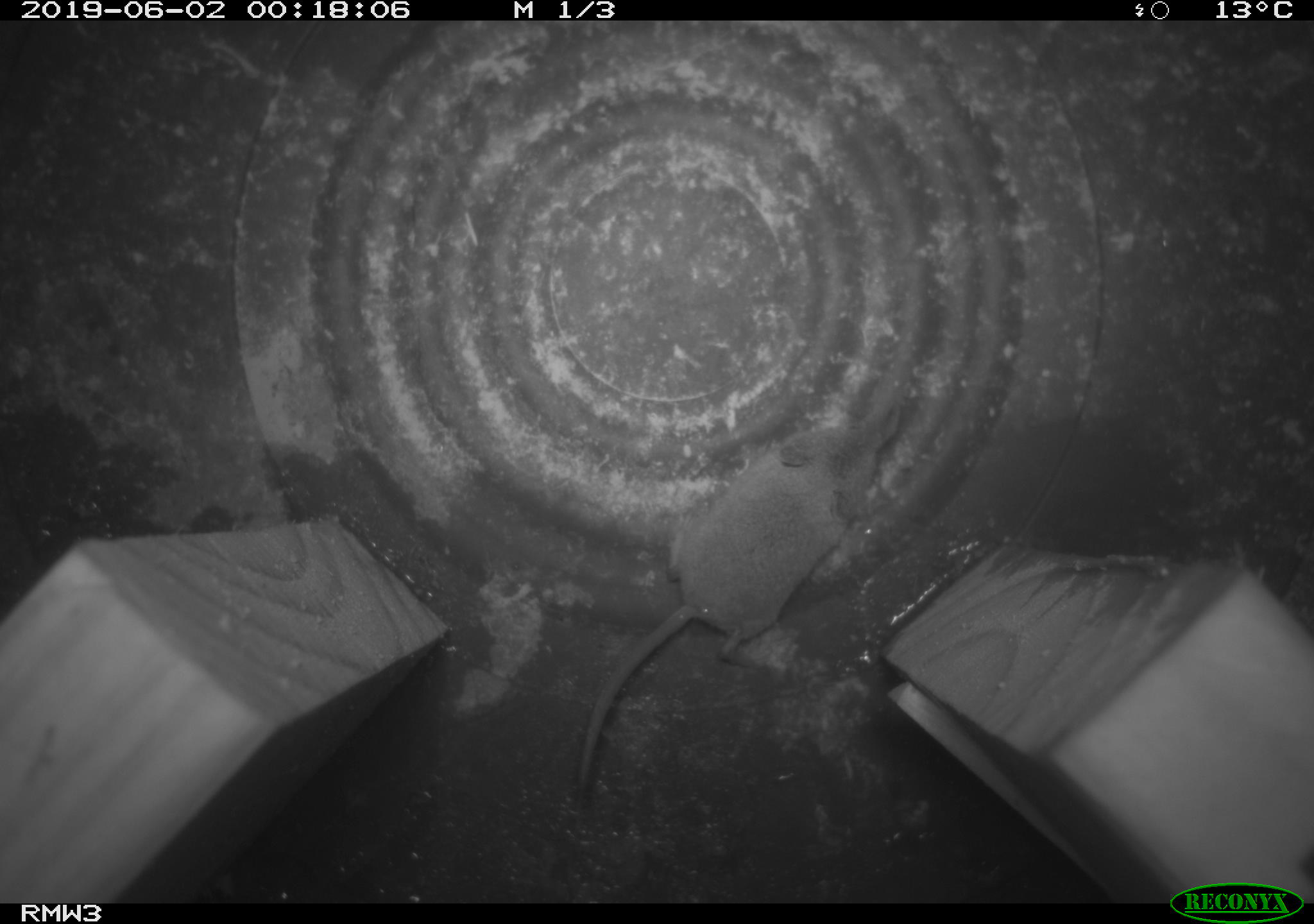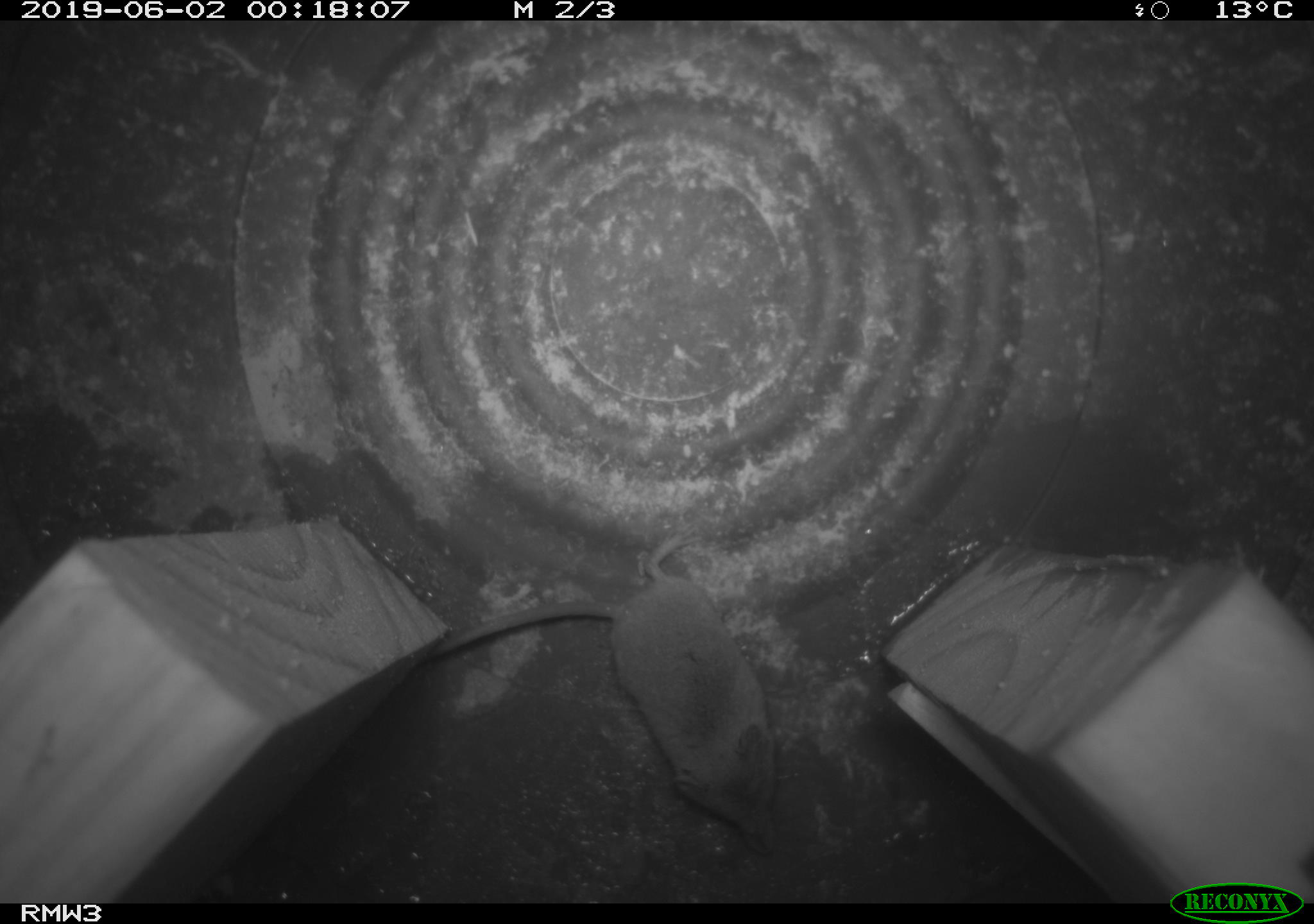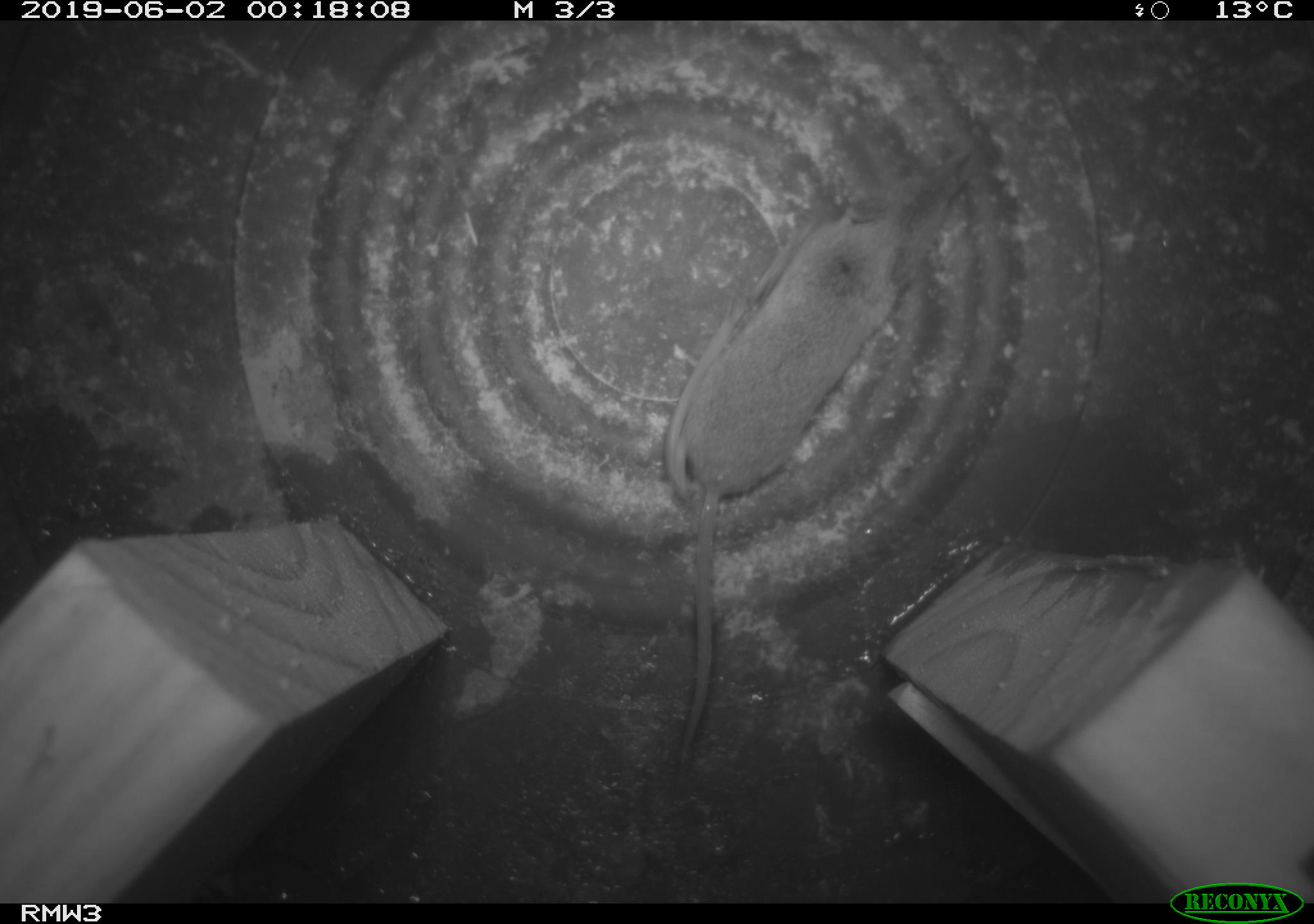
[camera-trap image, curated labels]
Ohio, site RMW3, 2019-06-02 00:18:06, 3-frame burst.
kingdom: Animalia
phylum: Chordata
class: Mammalia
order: Eulipotyphla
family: Soricidae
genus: Sorex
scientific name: Sorex cinereus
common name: masked shrew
Masked shrew (Sorex cinereus).